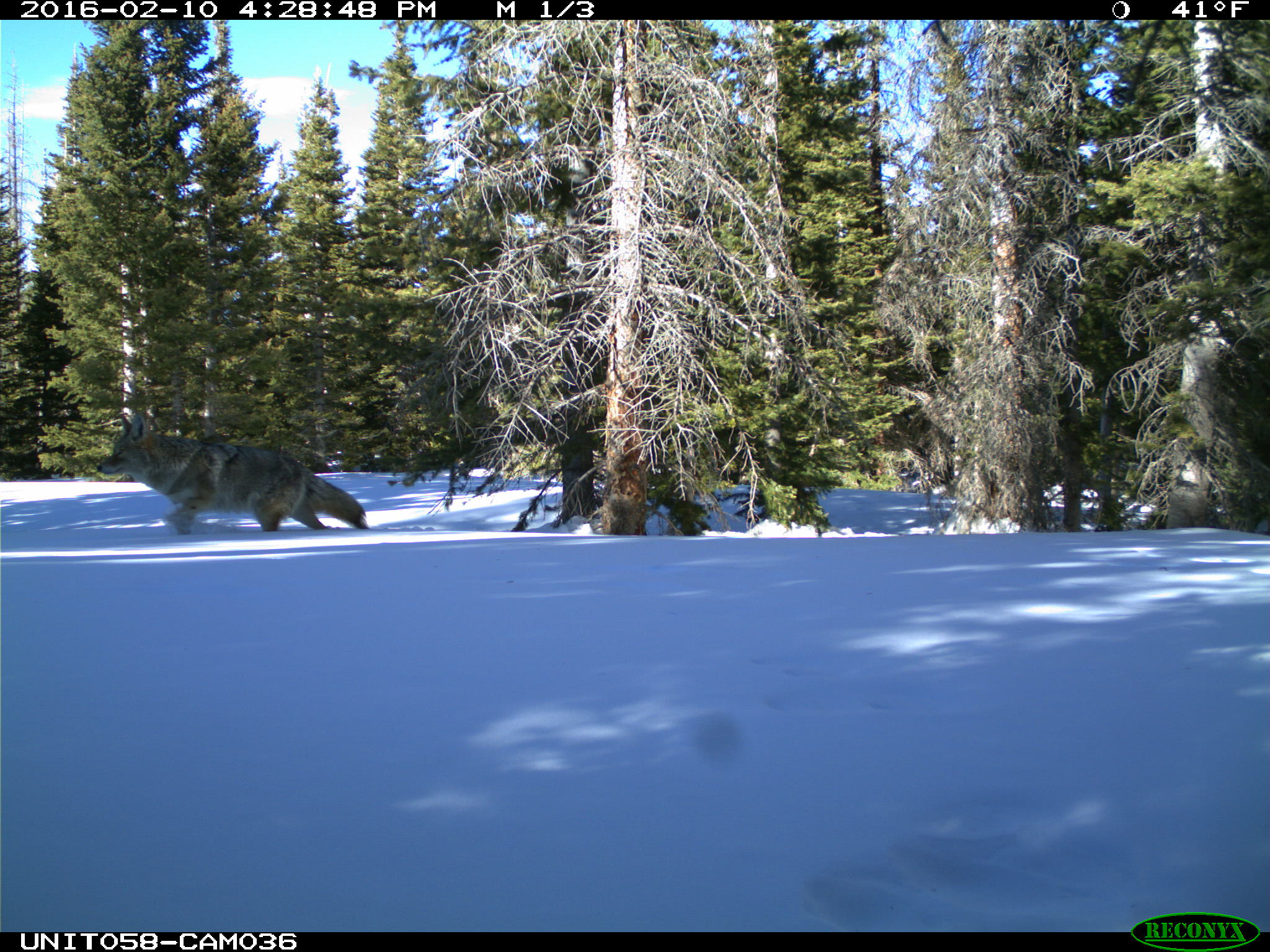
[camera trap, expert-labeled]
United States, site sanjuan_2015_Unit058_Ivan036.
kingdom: Animalia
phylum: Chordata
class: Mammalia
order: Carnivora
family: Canidae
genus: Canis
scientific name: Canis latrans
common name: coyote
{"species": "Canis latrans (coyote)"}